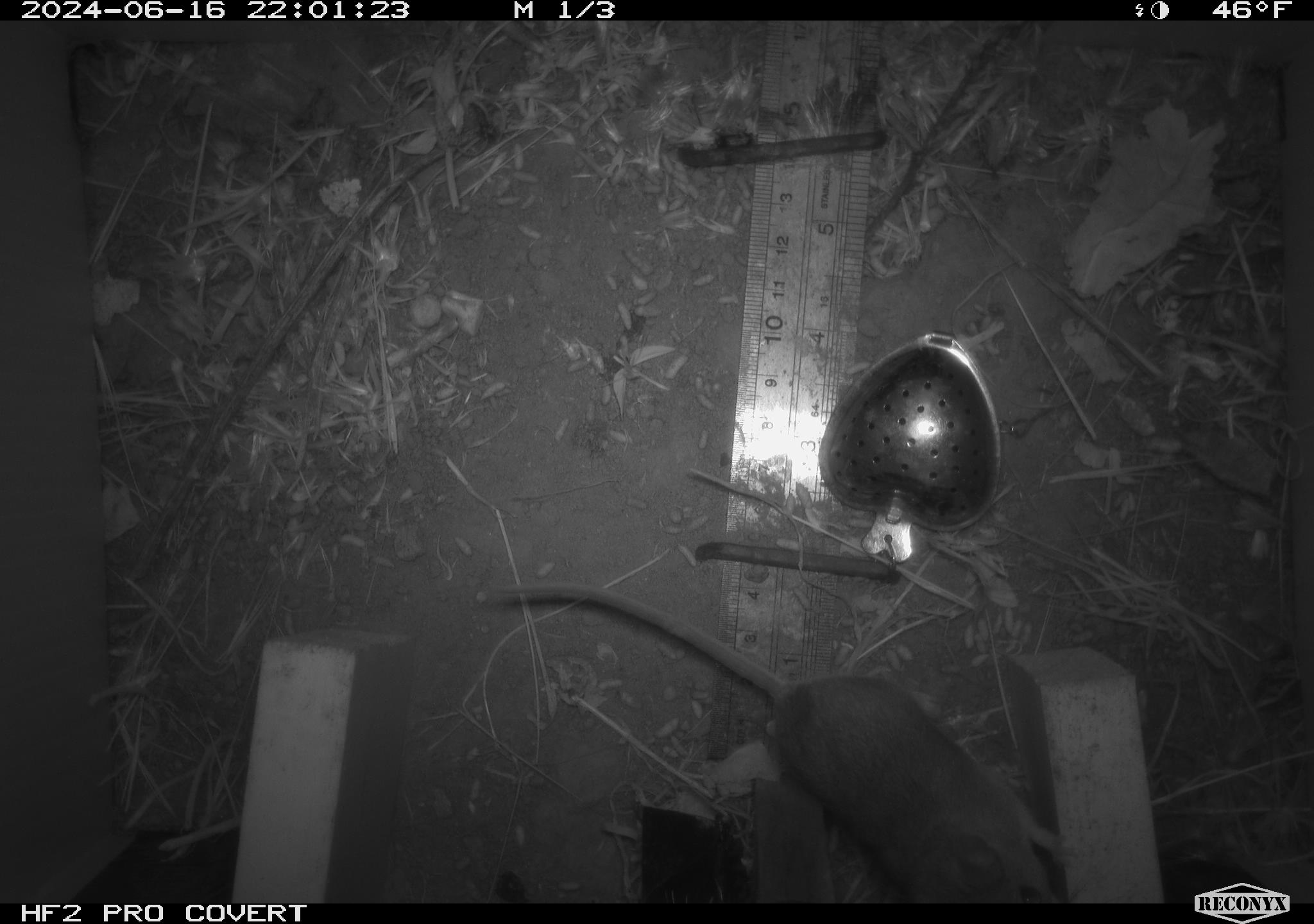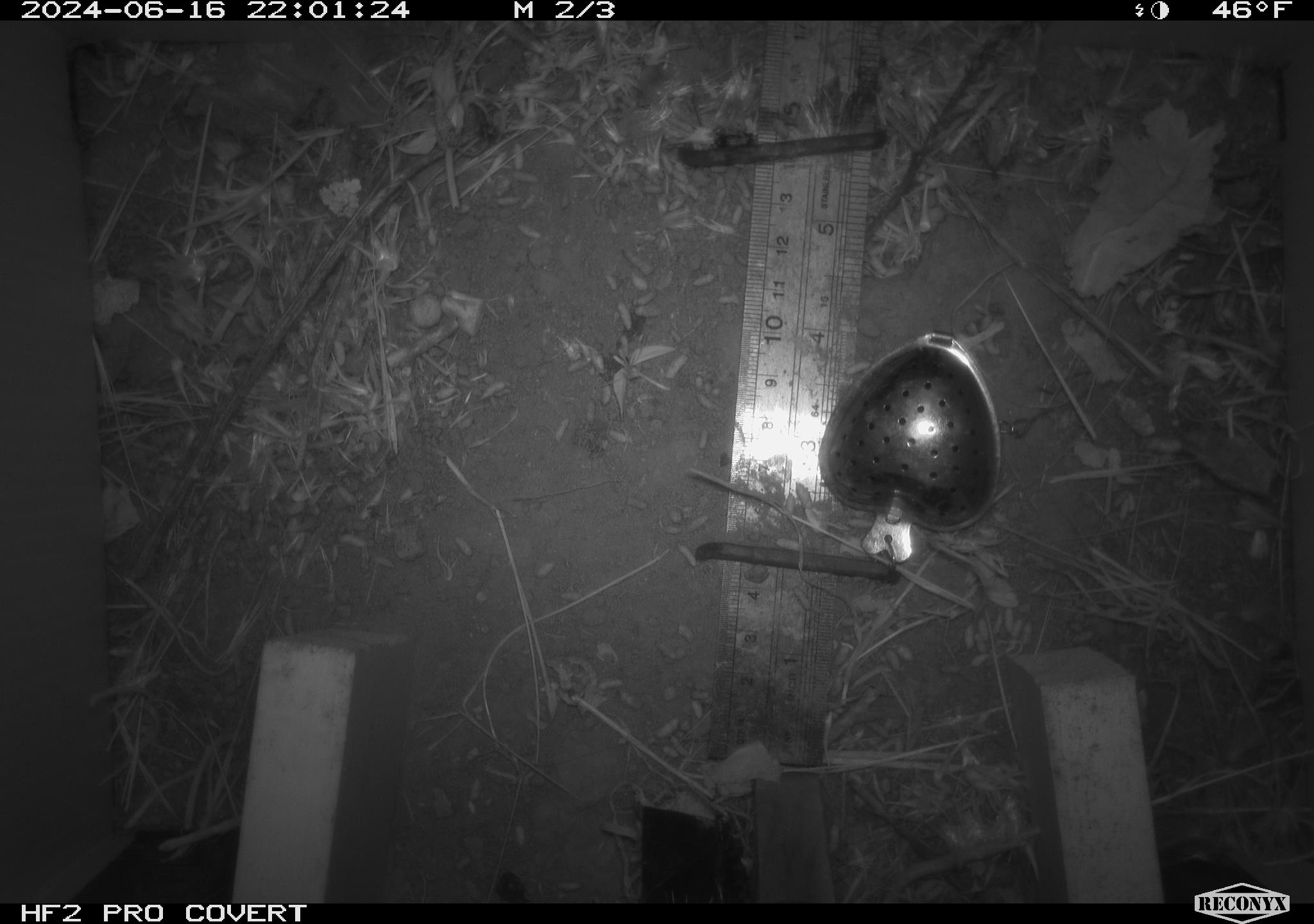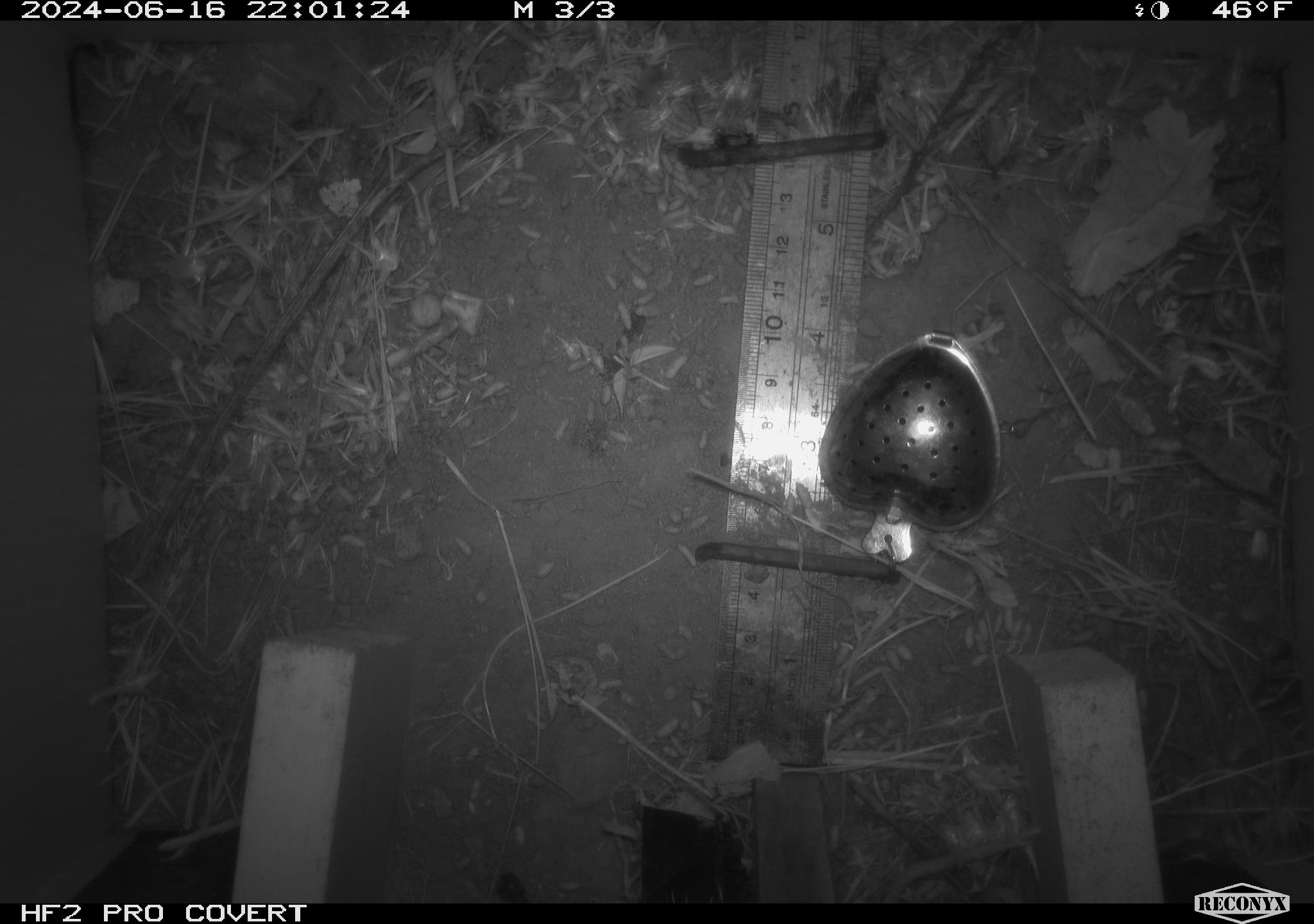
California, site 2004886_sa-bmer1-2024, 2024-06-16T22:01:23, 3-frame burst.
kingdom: Animalia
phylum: Chordata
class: Mammalia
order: Rodentia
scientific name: Rodentia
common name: mouse species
Mouse species (Rodentia).